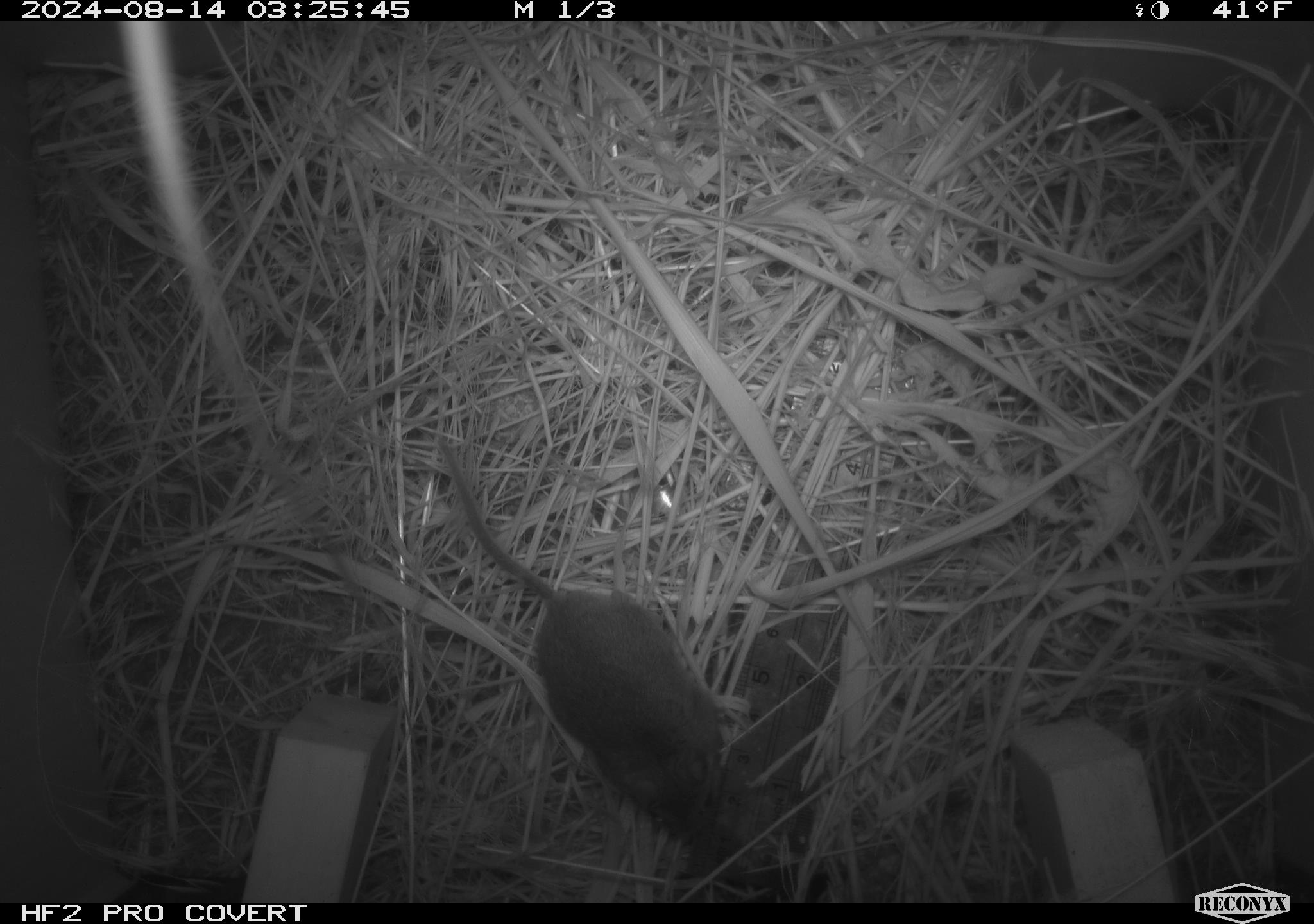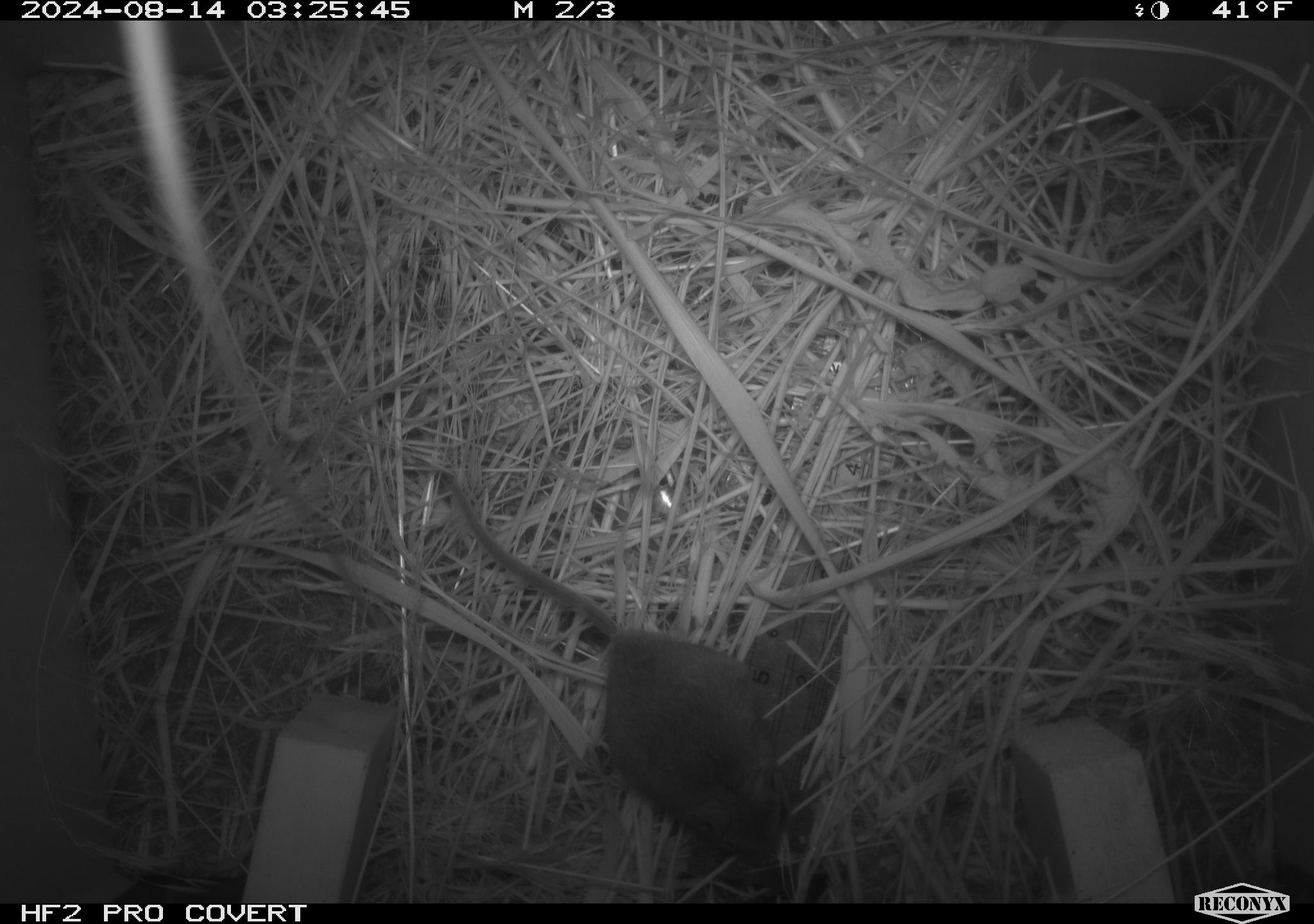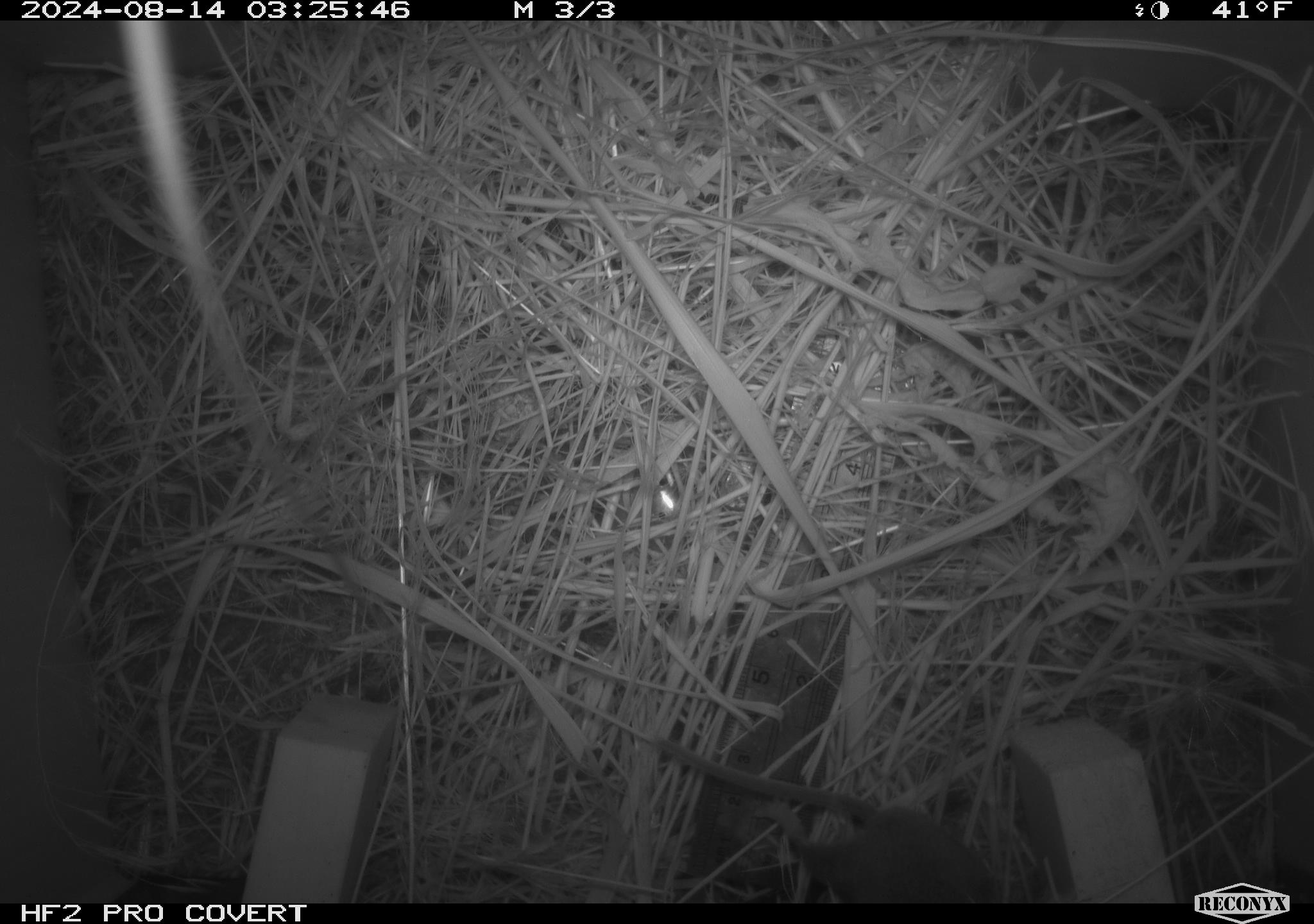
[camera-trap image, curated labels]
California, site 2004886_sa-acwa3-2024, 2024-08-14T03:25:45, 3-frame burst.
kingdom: Animalia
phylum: Chordata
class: Mammalia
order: Rodentia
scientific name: Rodentia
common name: mouse species